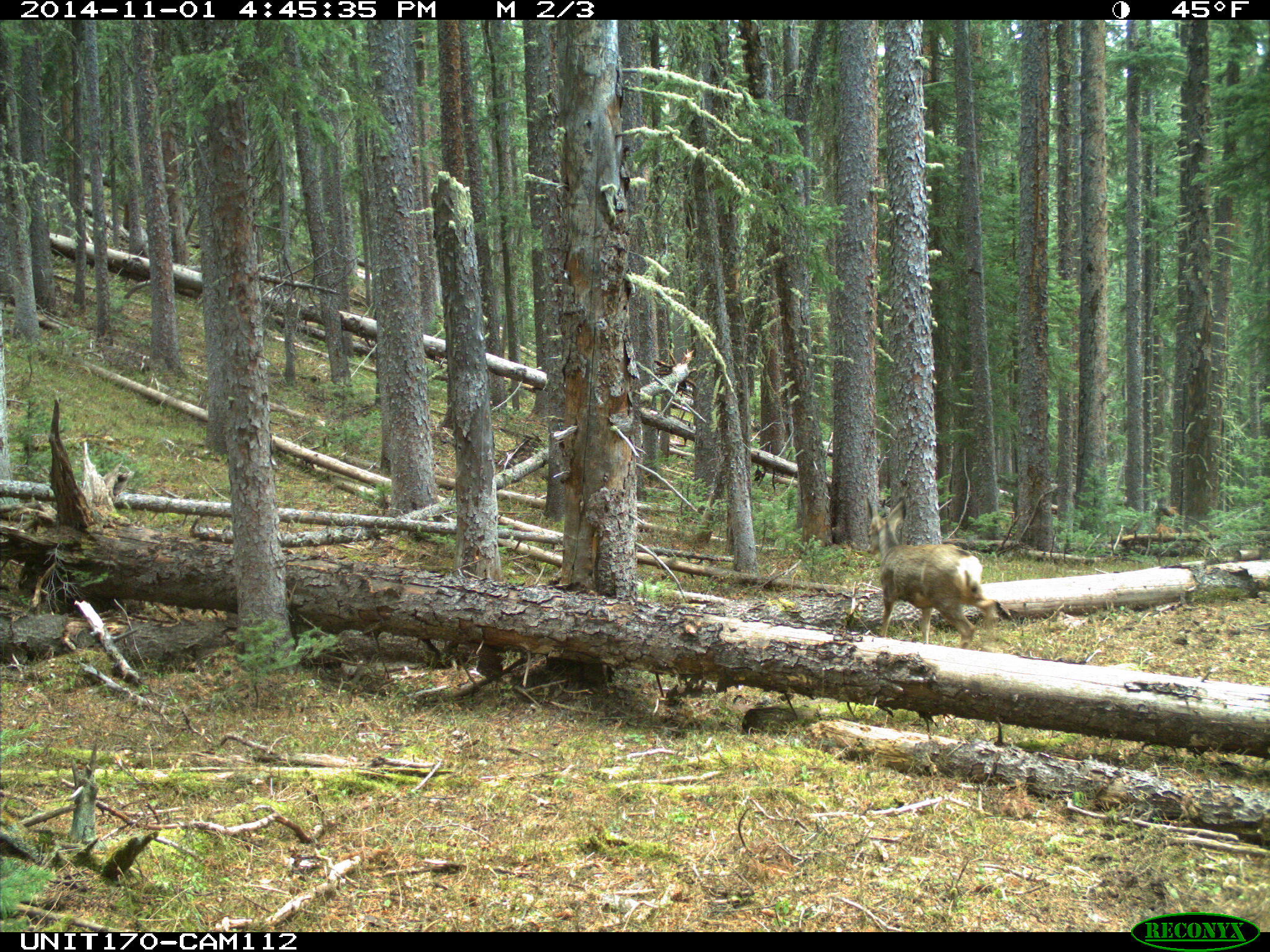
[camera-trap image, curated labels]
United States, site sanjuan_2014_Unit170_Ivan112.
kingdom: Animalia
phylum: Chordata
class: Mammalia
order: Artiodactyla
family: Cervidae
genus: Odocoileus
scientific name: Odocoileus hemionus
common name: mule deer